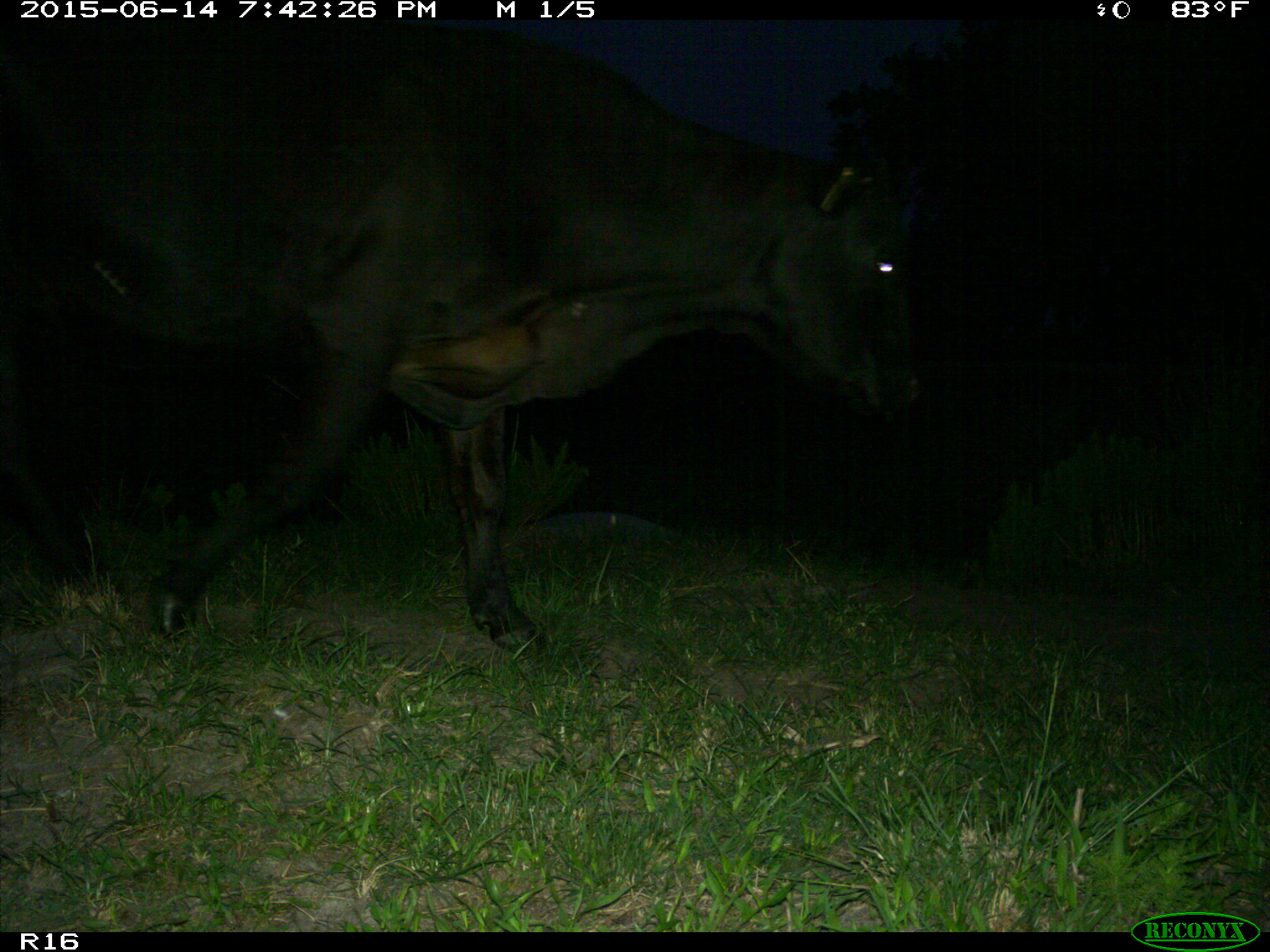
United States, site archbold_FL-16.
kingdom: Animalia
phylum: Chordata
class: Mammalia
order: Artiodactyla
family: Bovidae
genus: Bos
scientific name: Bos taurus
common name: domestic cow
Bos taurus (domestic cow).